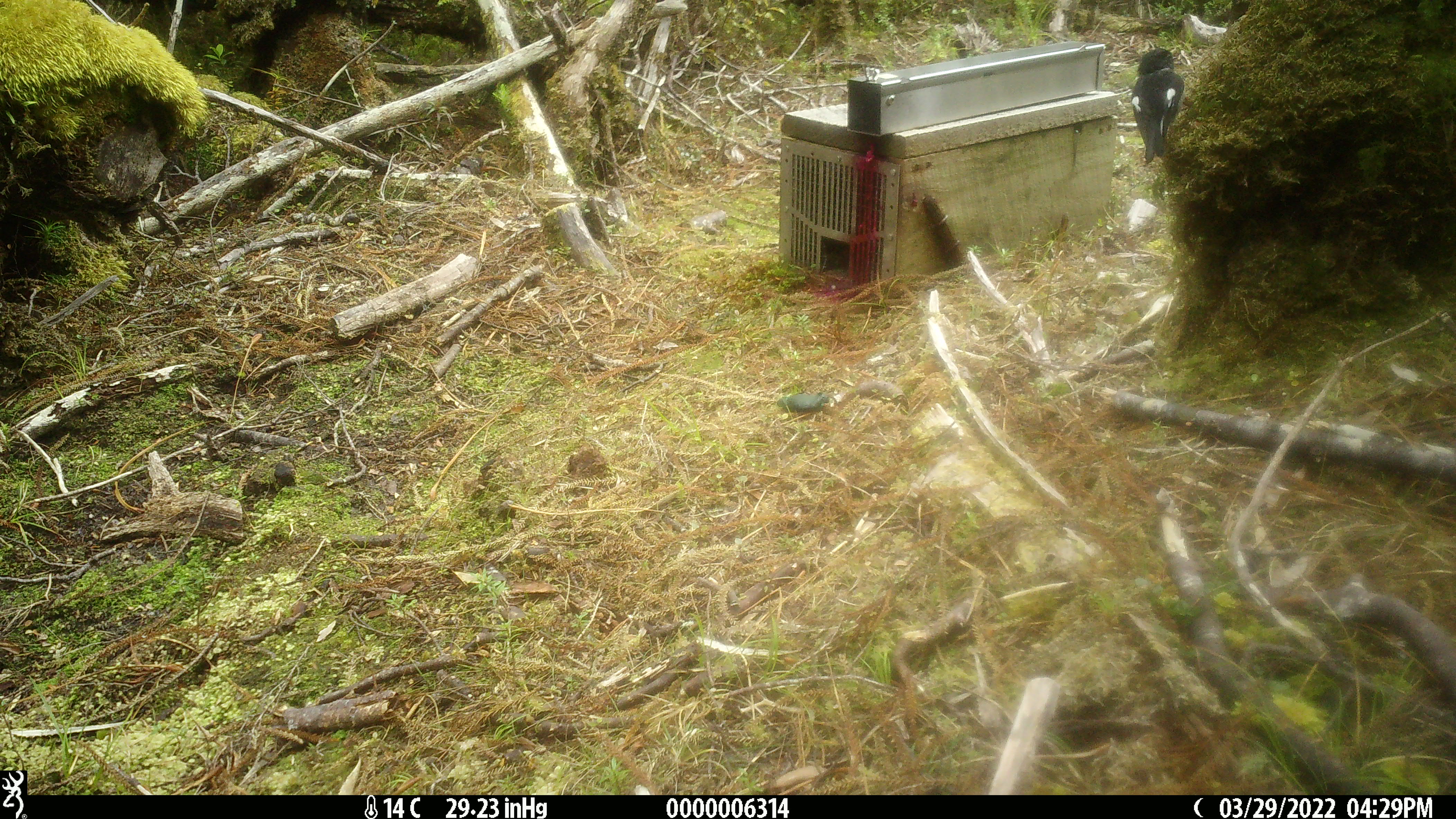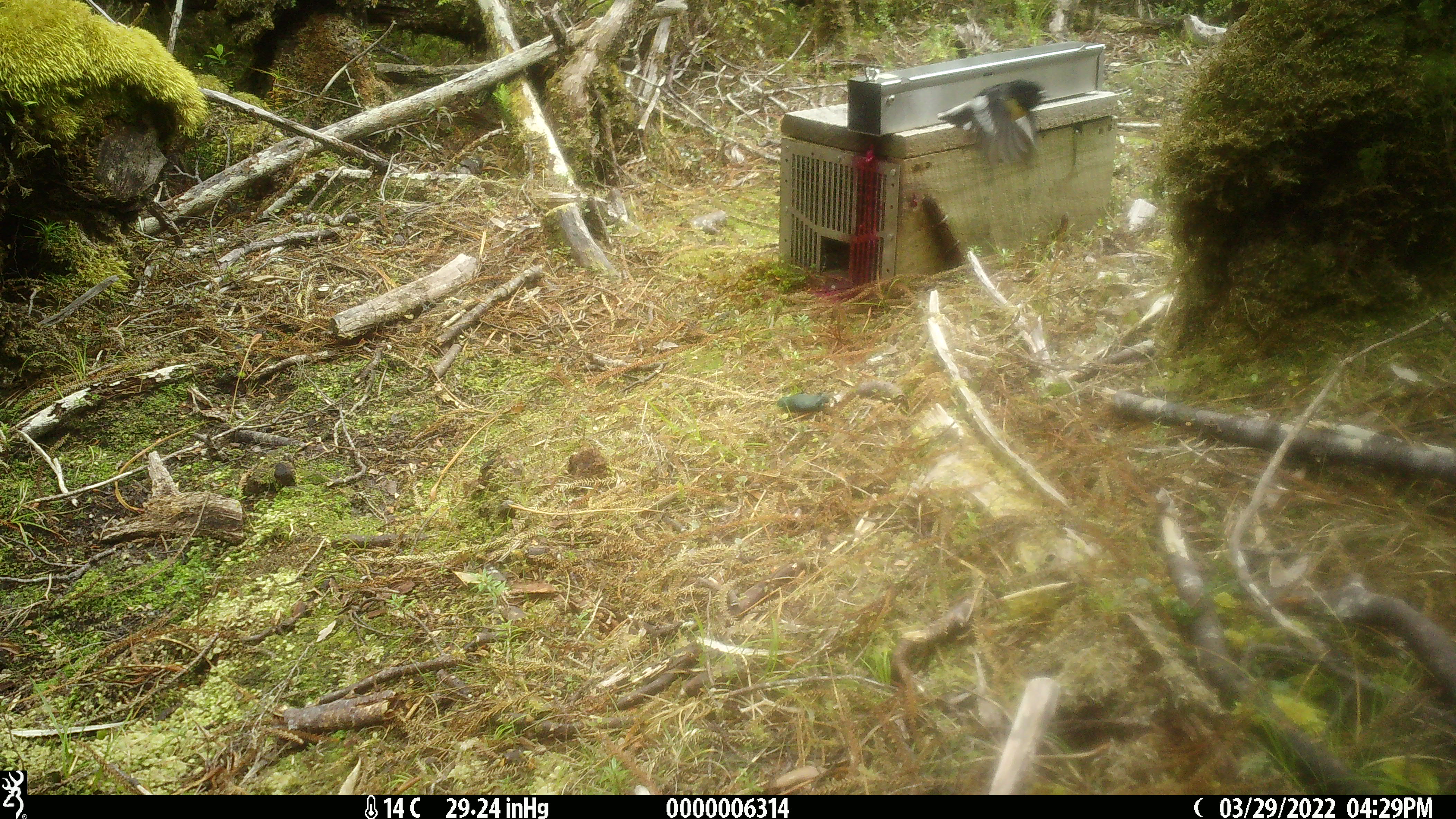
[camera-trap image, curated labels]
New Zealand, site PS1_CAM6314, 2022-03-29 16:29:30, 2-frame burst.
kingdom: Animalia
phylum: Chordata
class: Aves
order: Passeriformes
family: Petroicidae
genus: Petroica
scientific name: Petroica macrocephala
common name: tomtit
Tomtit (Petroica macrocephala).